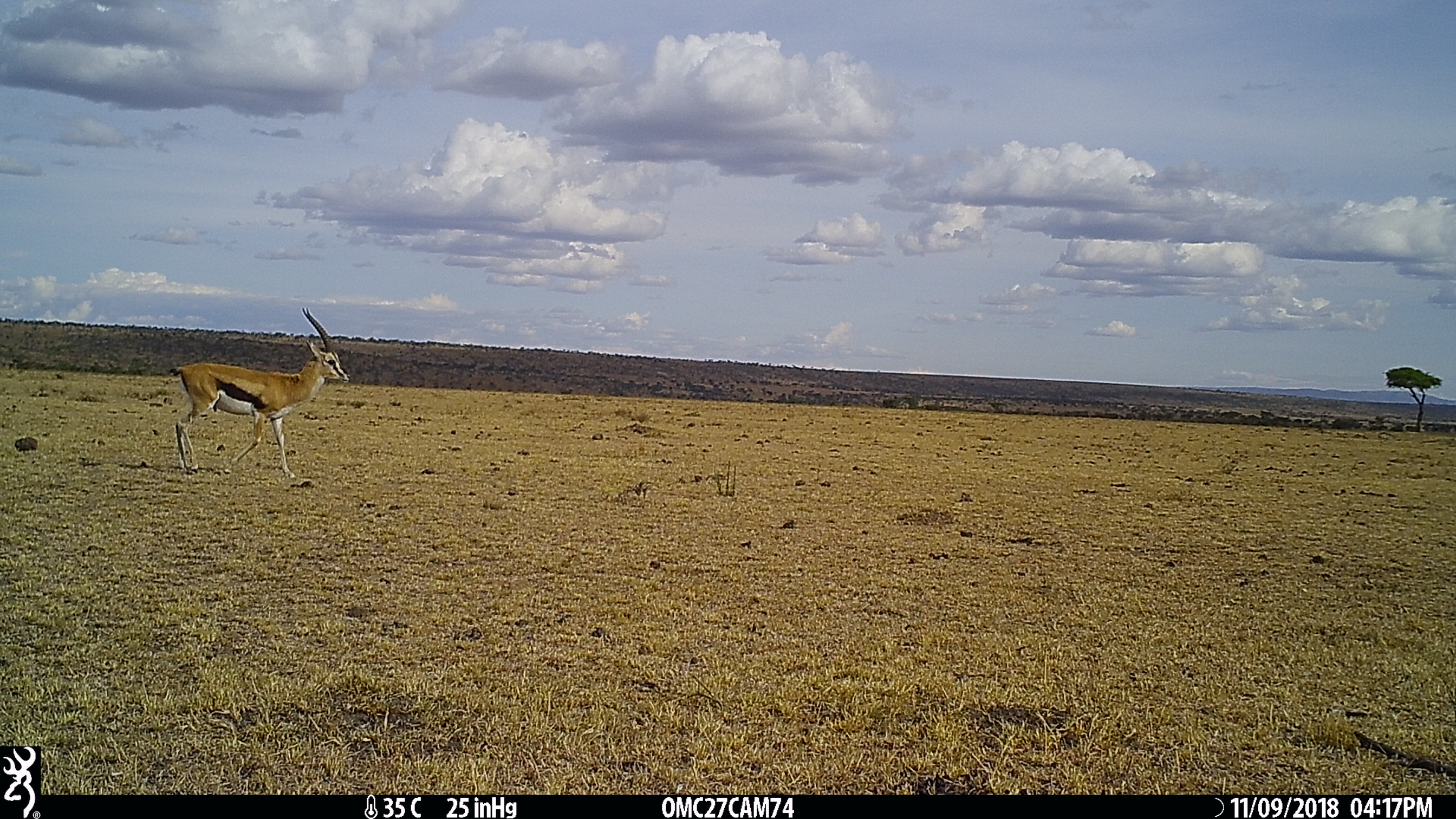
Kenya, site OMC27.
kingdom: Animalia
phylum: Chordata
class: Mammalia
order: Artiodactyla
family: Bovidae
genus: Eudorcas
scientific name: Eudorcas thomsonii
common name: thomon's gazelle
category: gazelle thomsons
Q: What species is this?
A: Gazelle thomsons (thomon's gazelle) (Eudorcas thomsonii).